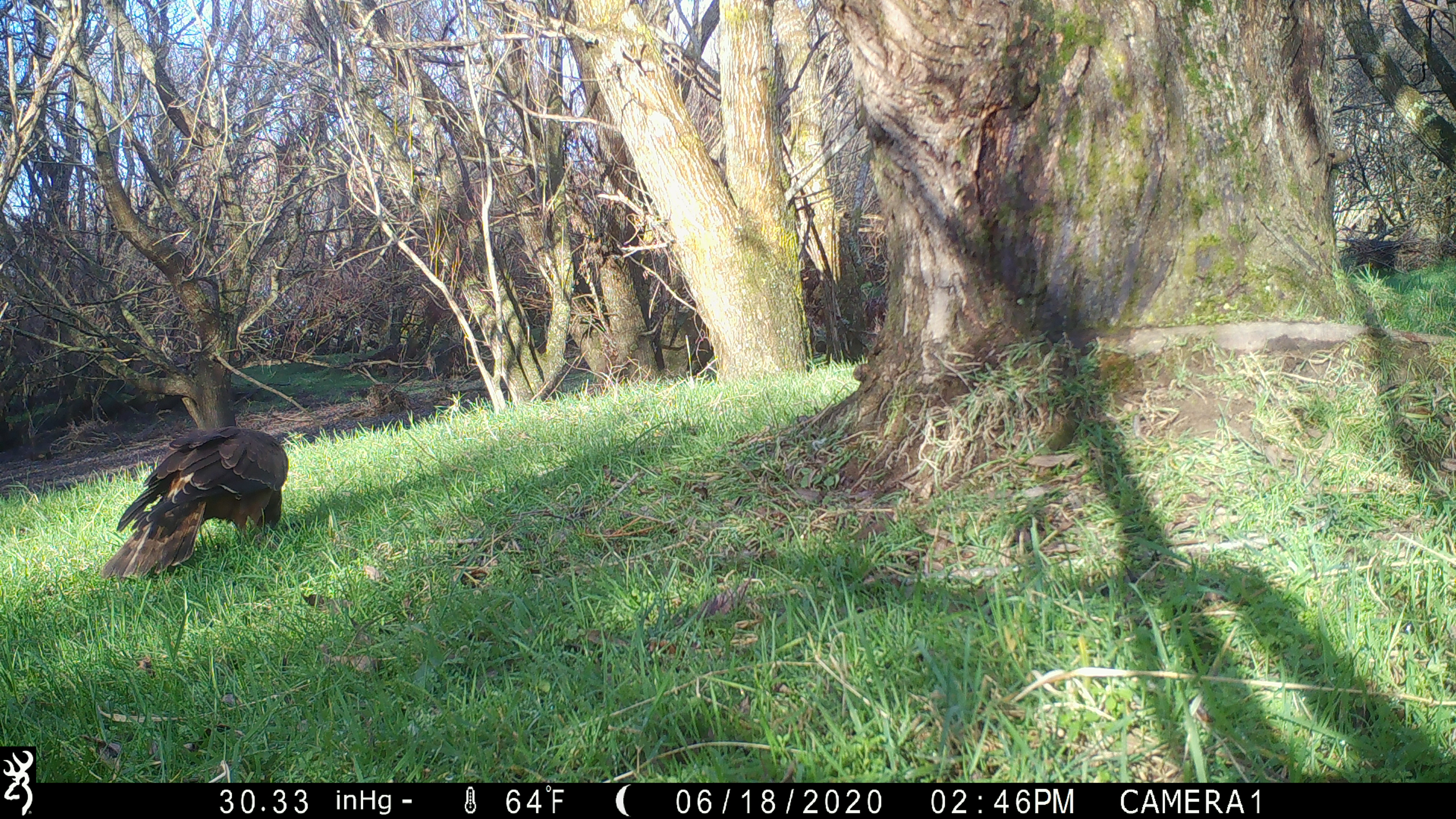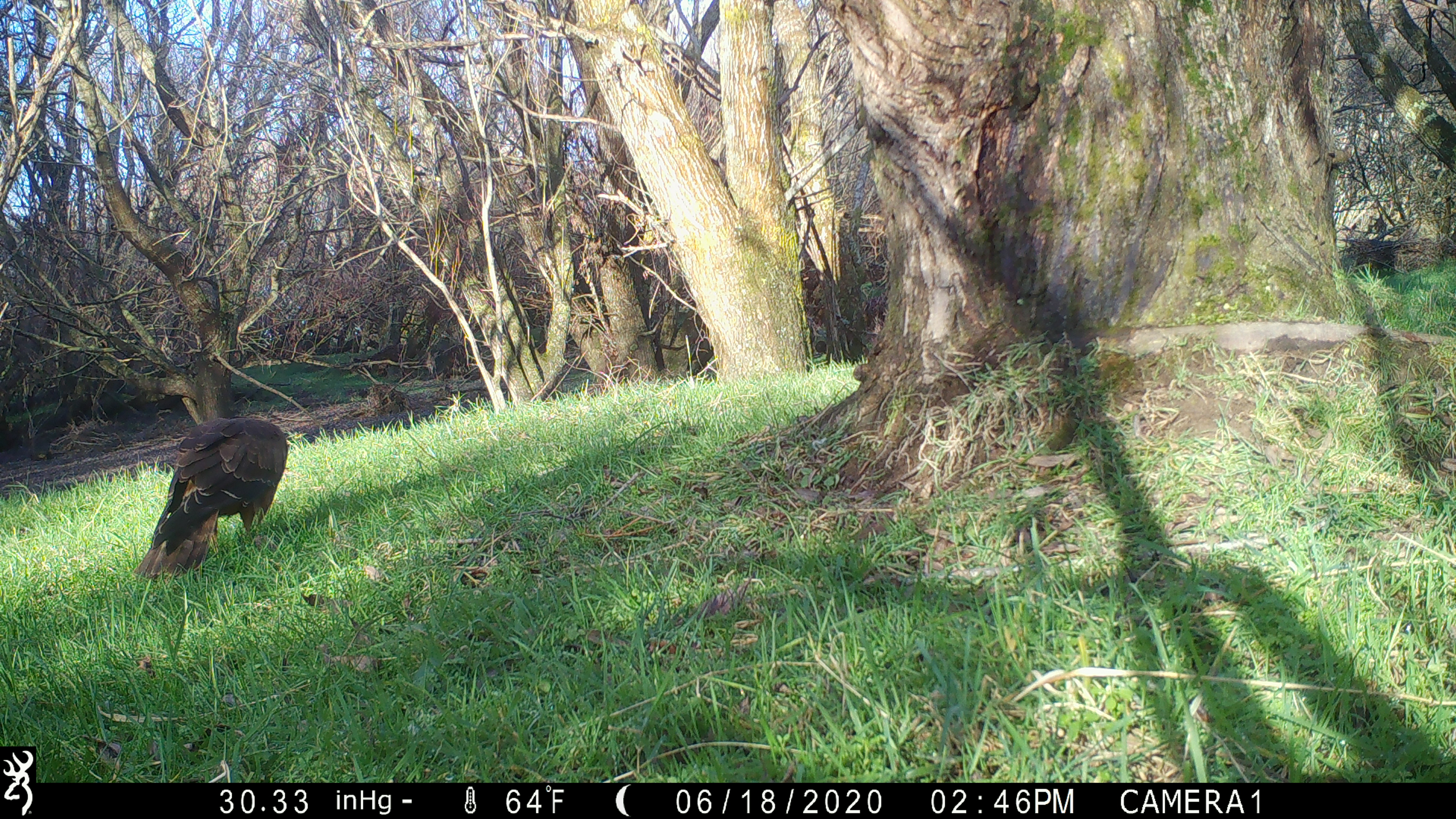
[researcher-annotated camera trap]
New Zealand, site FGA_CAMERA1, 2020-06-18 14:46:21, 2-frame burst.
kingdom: Animalia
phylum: Chordata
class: Aves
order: Accipitriformes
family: Accipitridae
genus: Circus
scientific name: Circus approximans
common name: swamp harrier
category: harrier